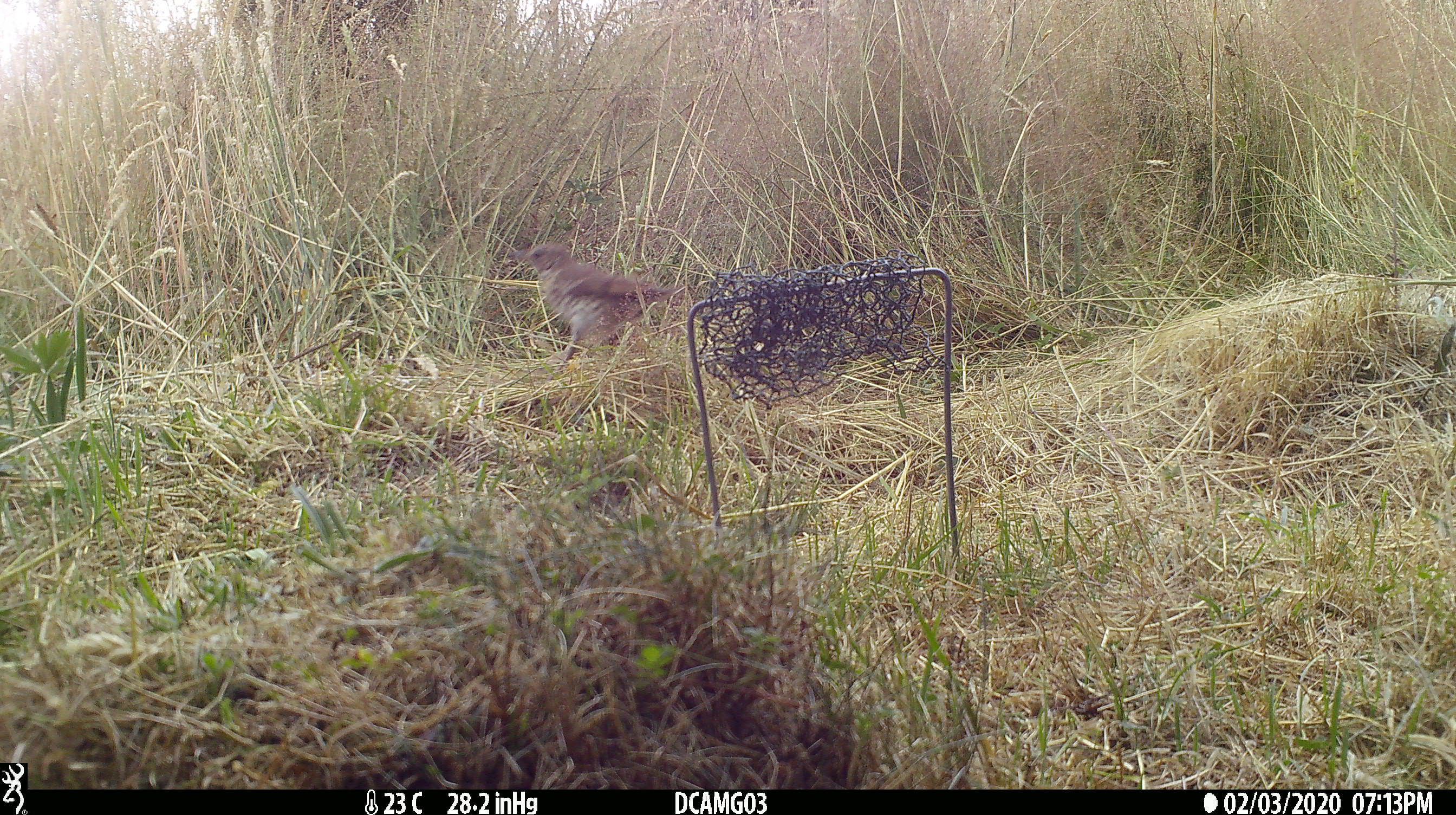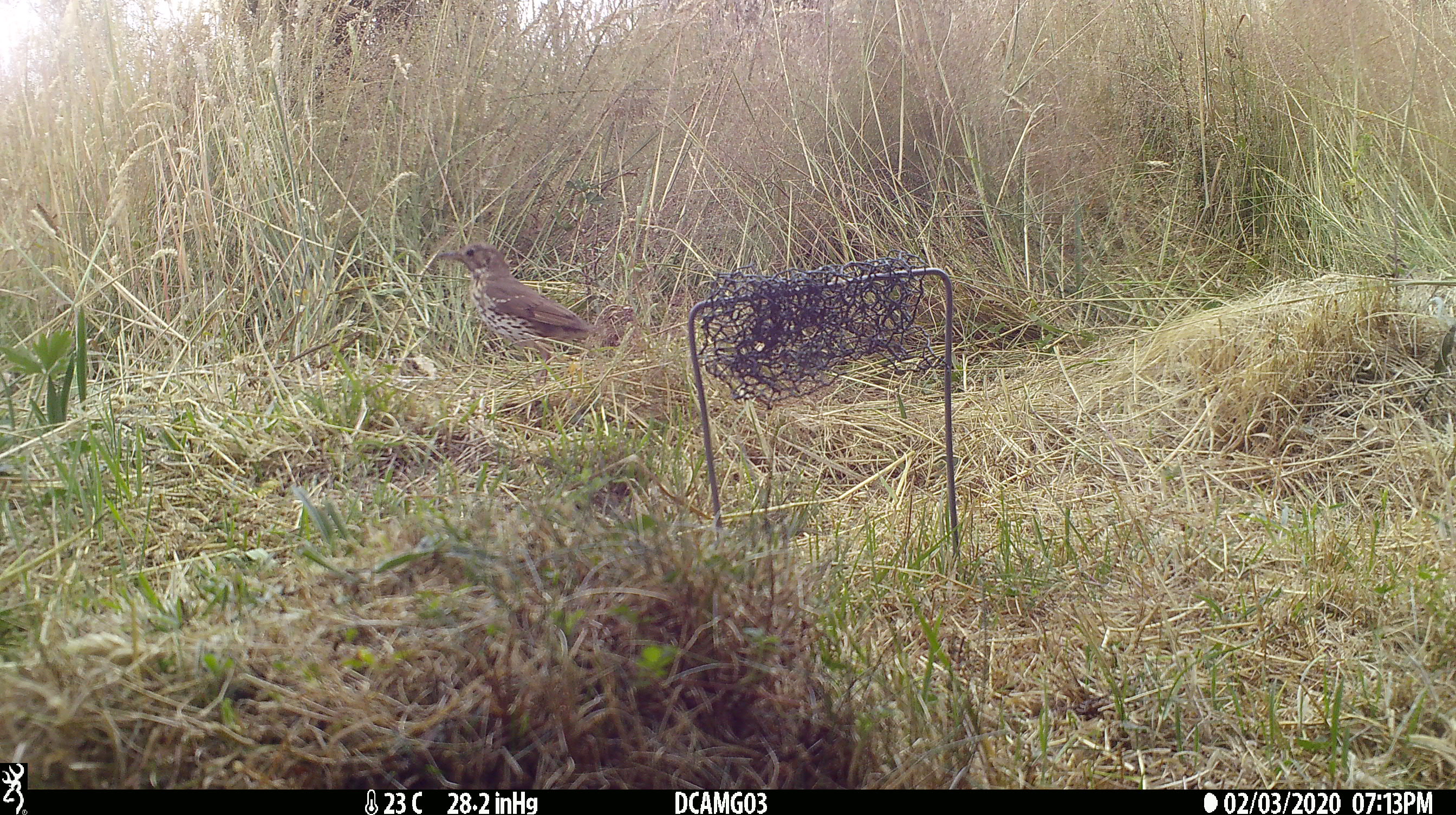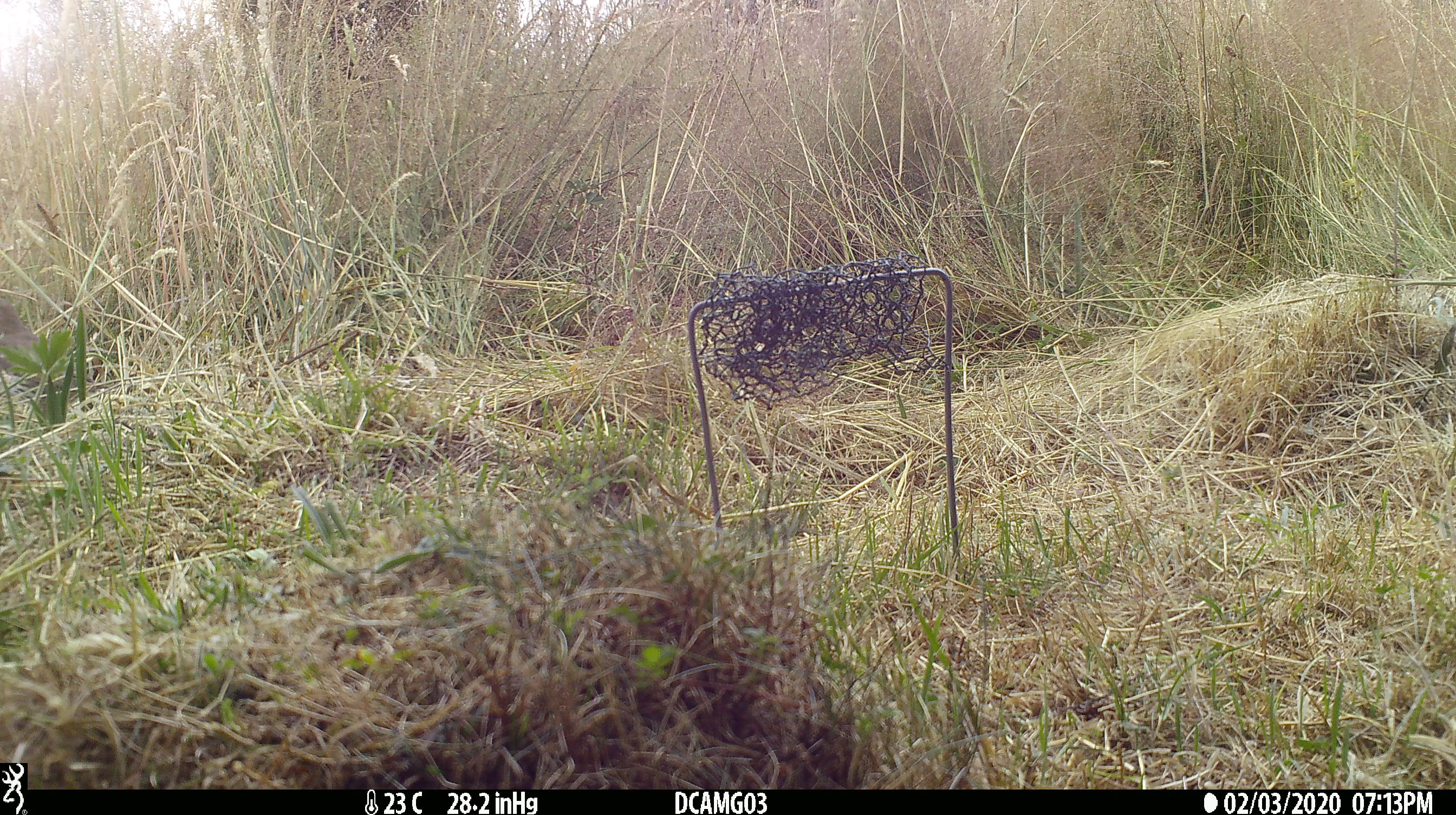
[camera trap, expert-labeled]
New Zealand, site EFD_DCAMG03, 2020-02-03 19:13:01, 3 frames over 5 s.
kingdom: Animalia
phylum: Chordata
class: Aves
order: Passeriformes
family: Turdidae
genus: Turdus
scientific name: Turdus philomelos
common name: song thrush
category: thrush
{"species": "thrush (song thrush) (Turdus philomelos)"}